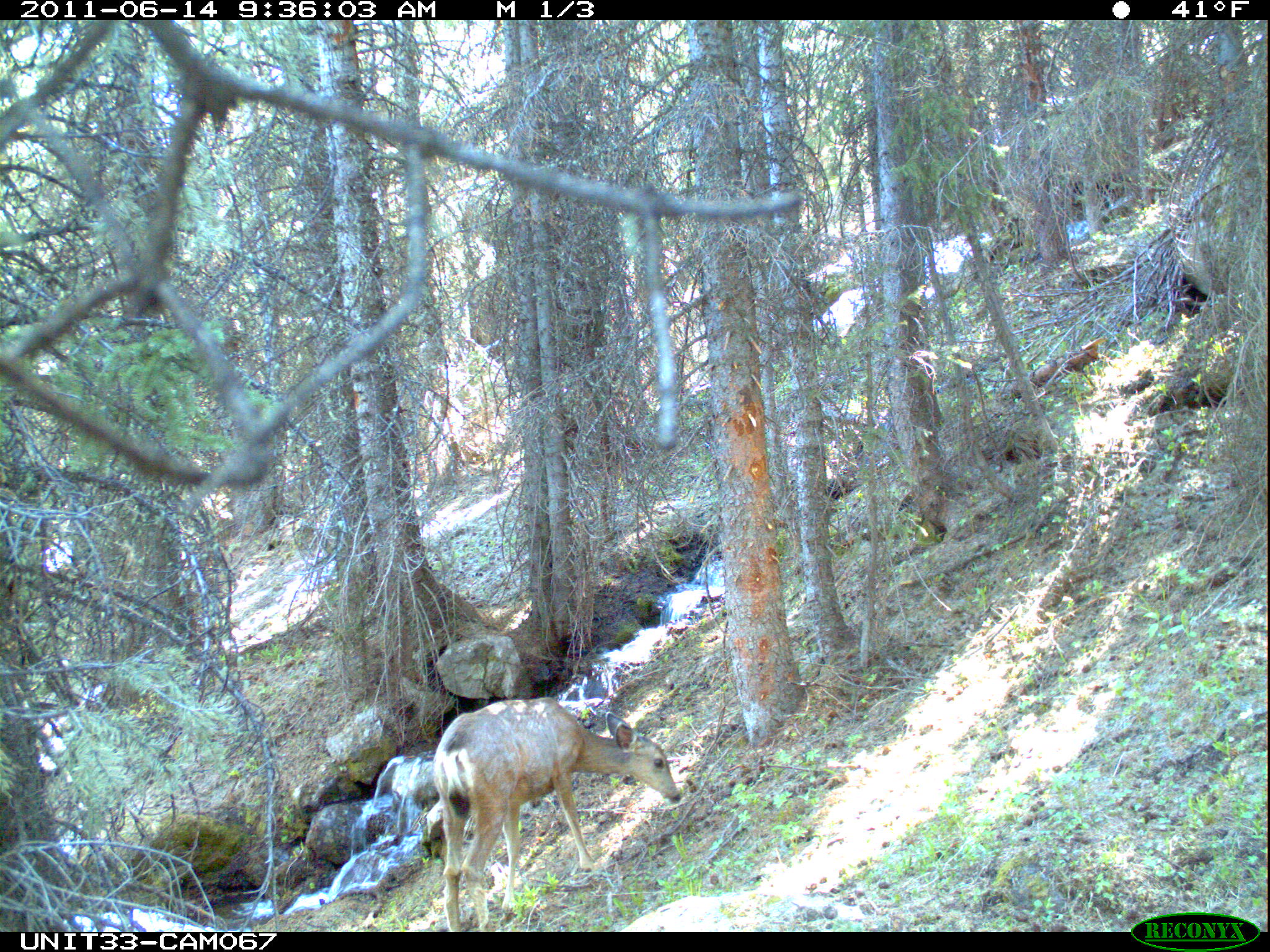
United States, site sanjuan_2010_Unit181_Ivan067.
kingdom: Animalia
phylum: Chordata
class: Mammalia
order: Artiodactyla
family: Cervidae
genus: Odocoileus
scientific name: Odocoileus hemionus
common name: mule deer